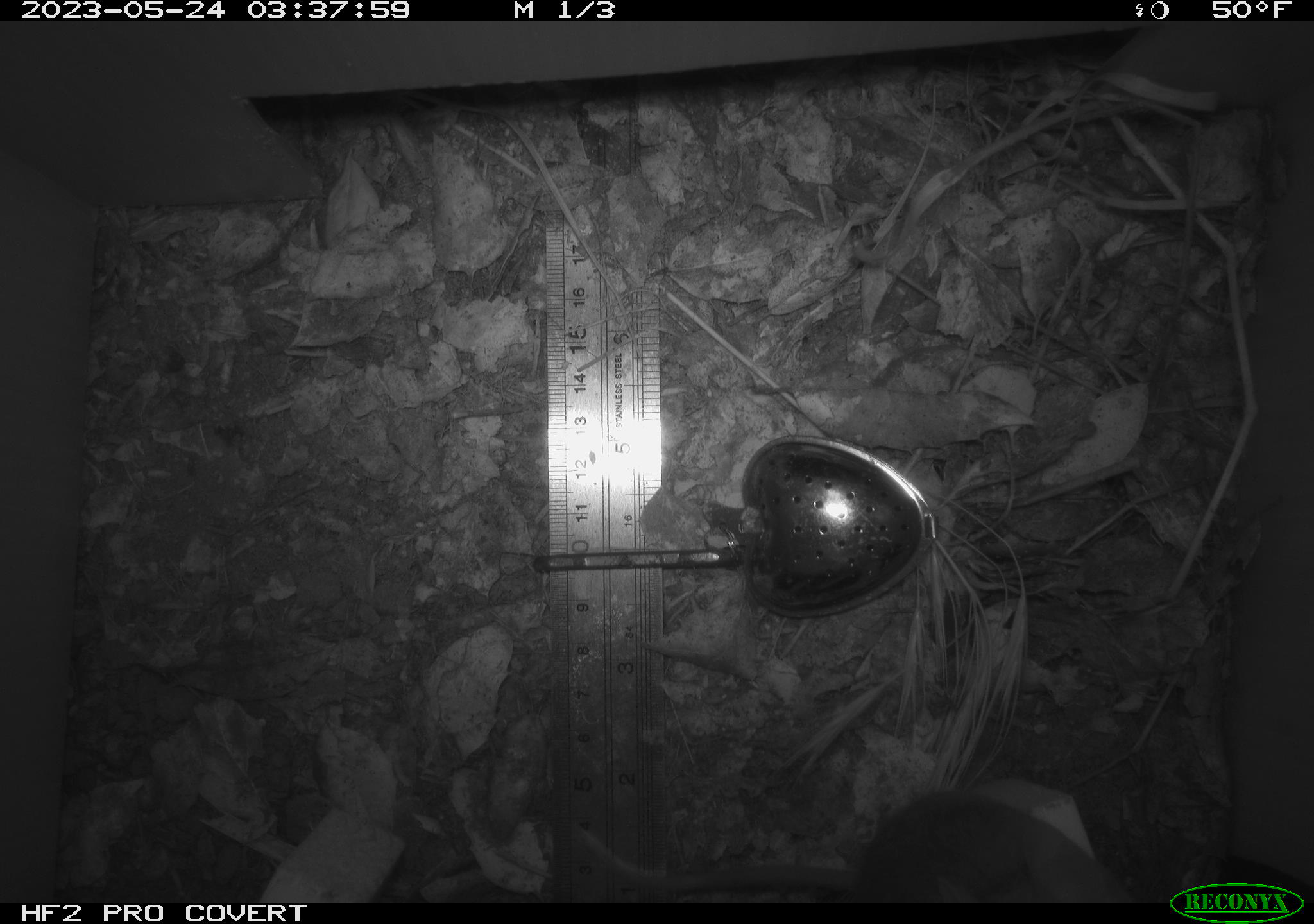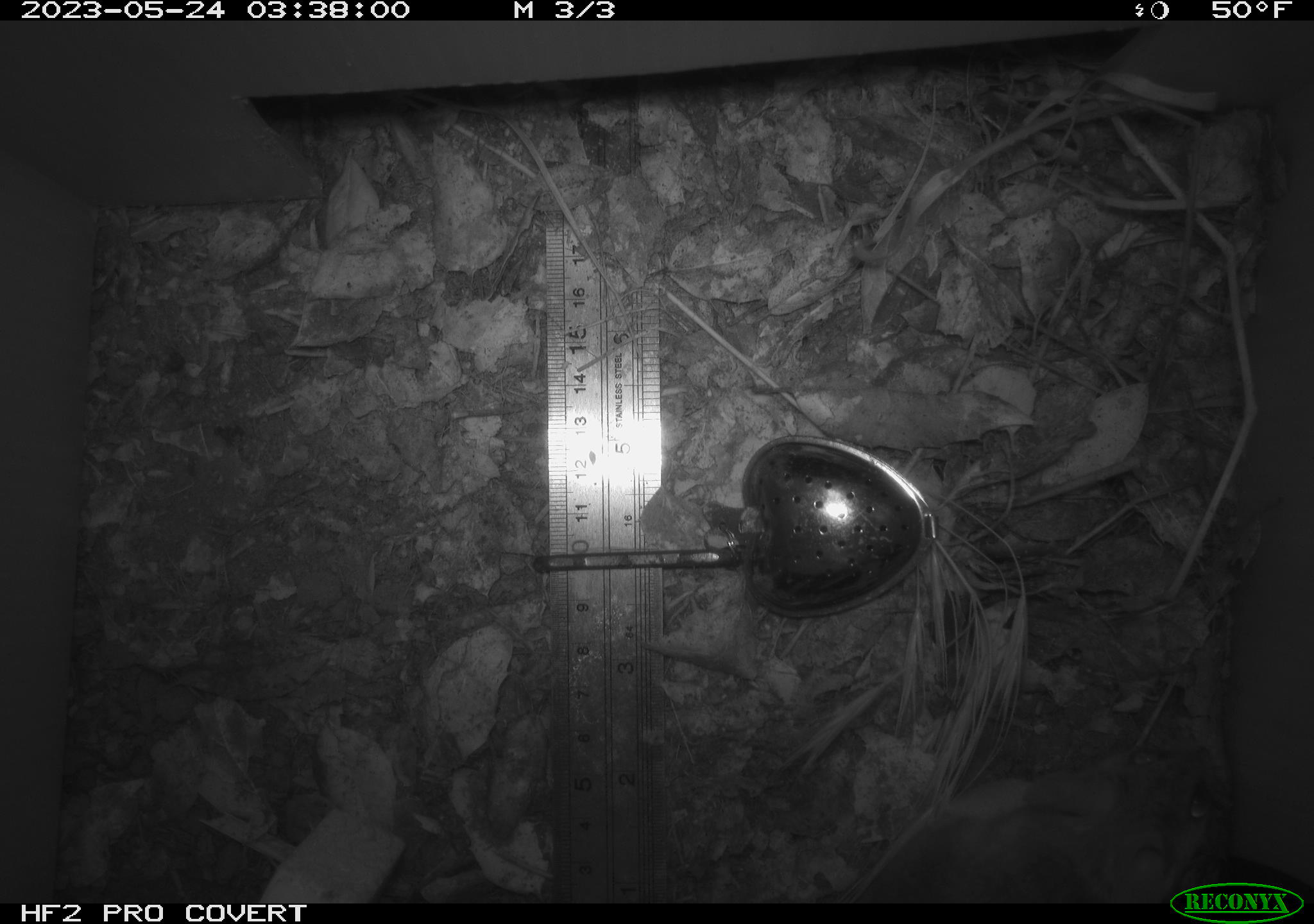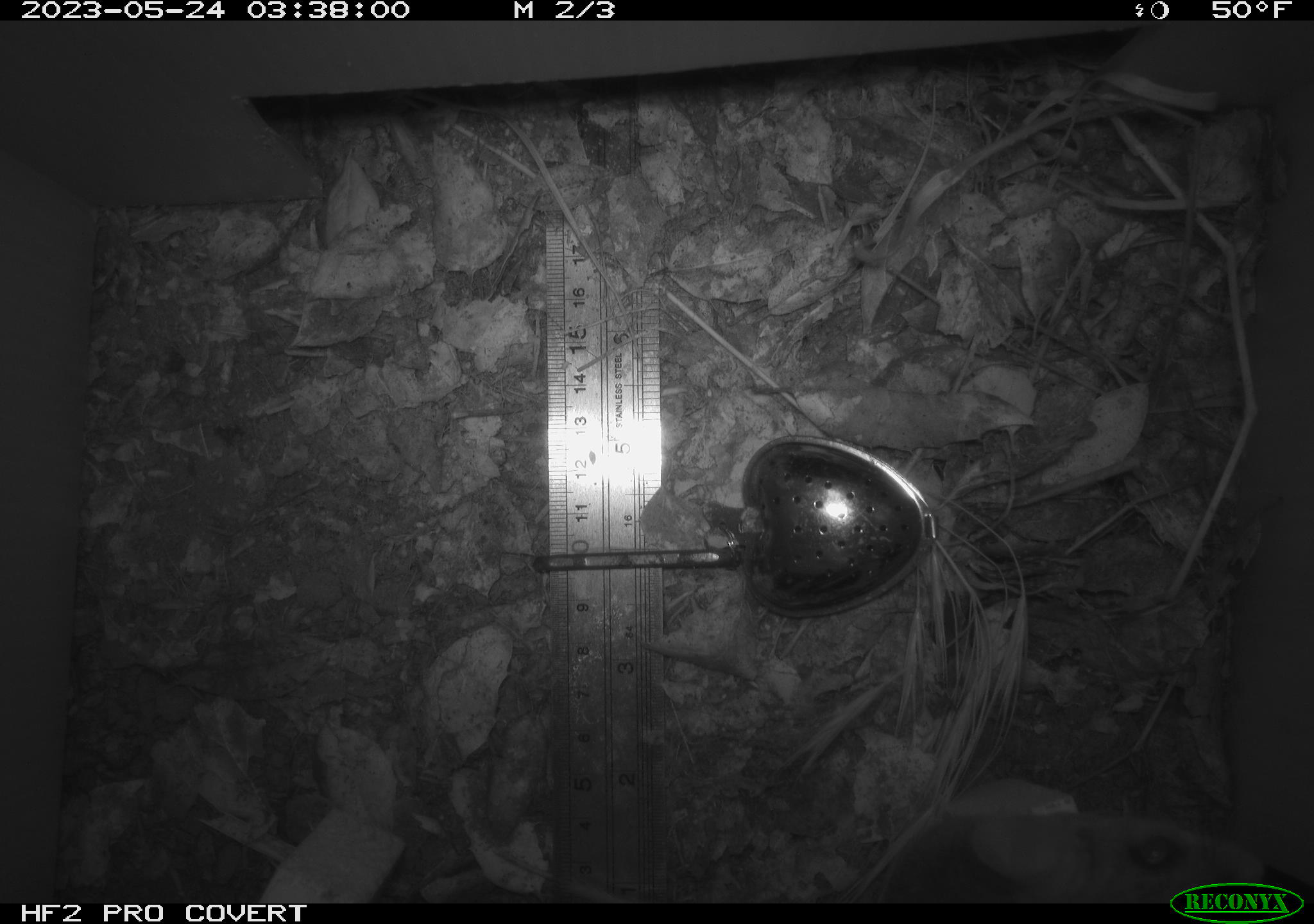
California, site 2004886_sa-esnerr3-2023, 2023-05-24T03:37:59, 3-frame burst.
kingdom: Animalia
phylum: Chordata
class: Mammalia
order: Rodentia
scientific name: Rodentia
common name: mouse species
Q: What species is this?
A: Mouse species (Rodentia).